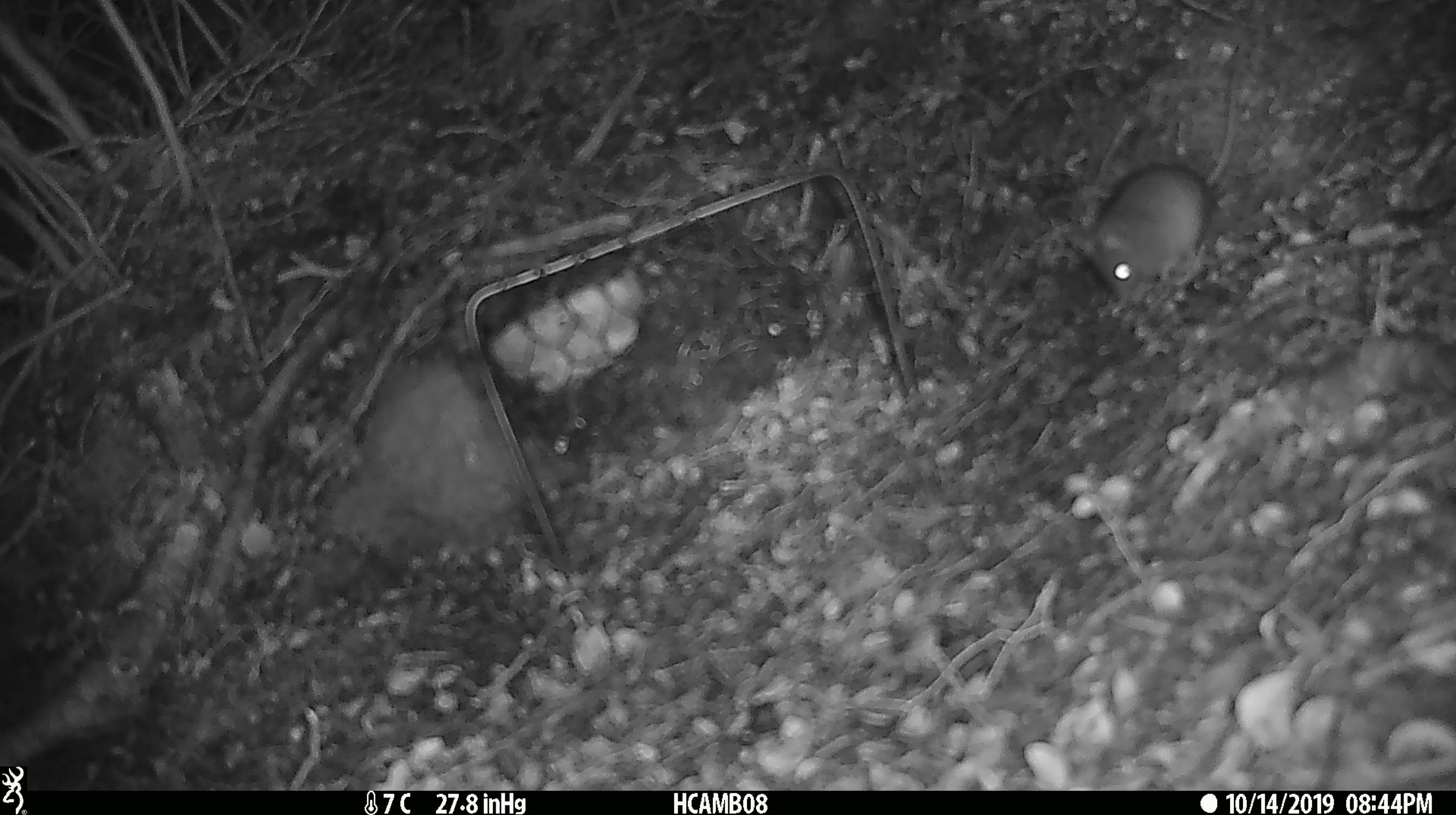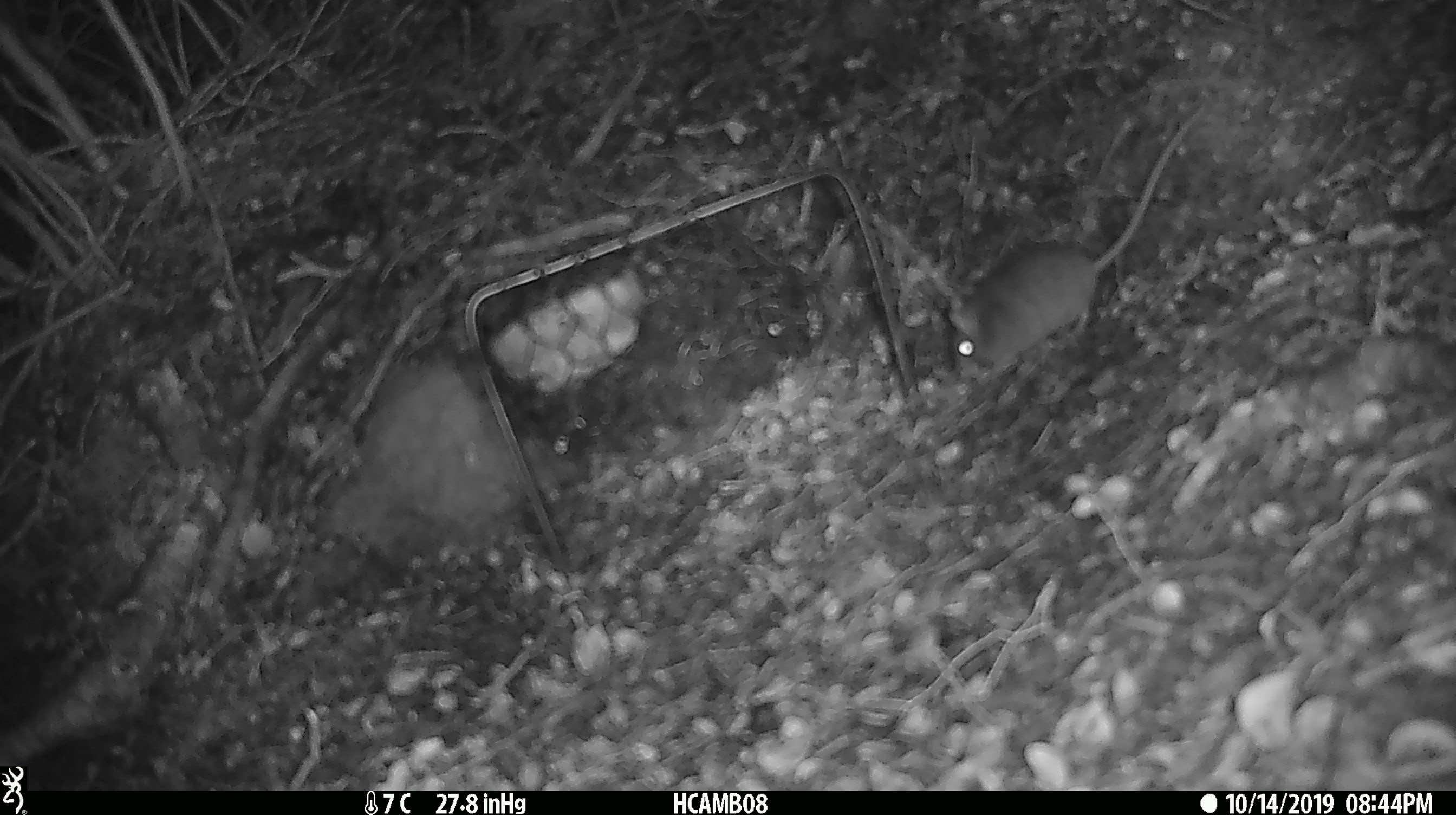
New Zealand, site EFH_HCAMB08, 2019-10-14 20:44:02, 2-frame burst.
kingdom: Animalia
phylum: Chordata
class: Mammalia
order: Rodentia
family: Muridae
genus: Mus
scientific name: Mus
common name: mouse